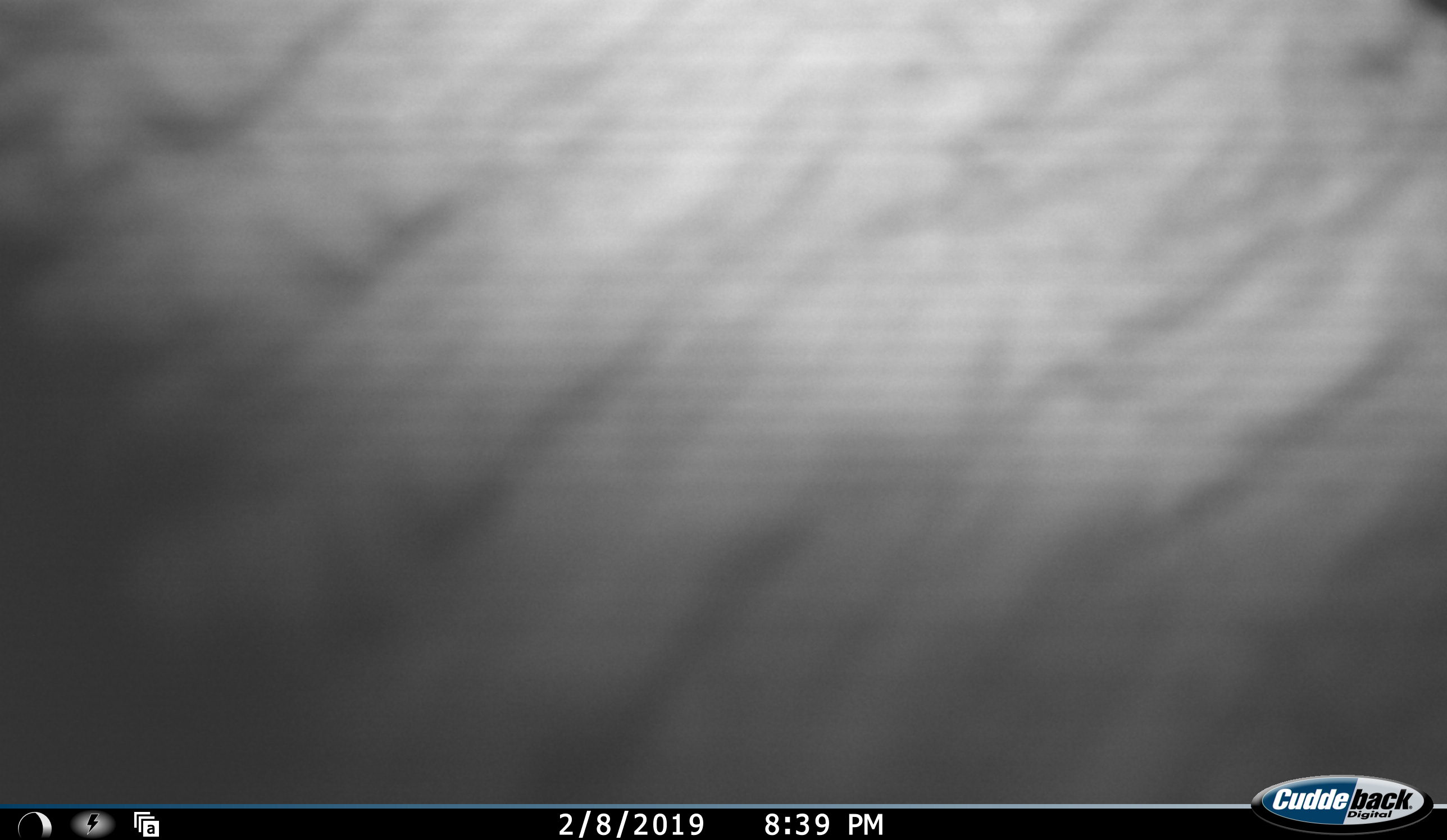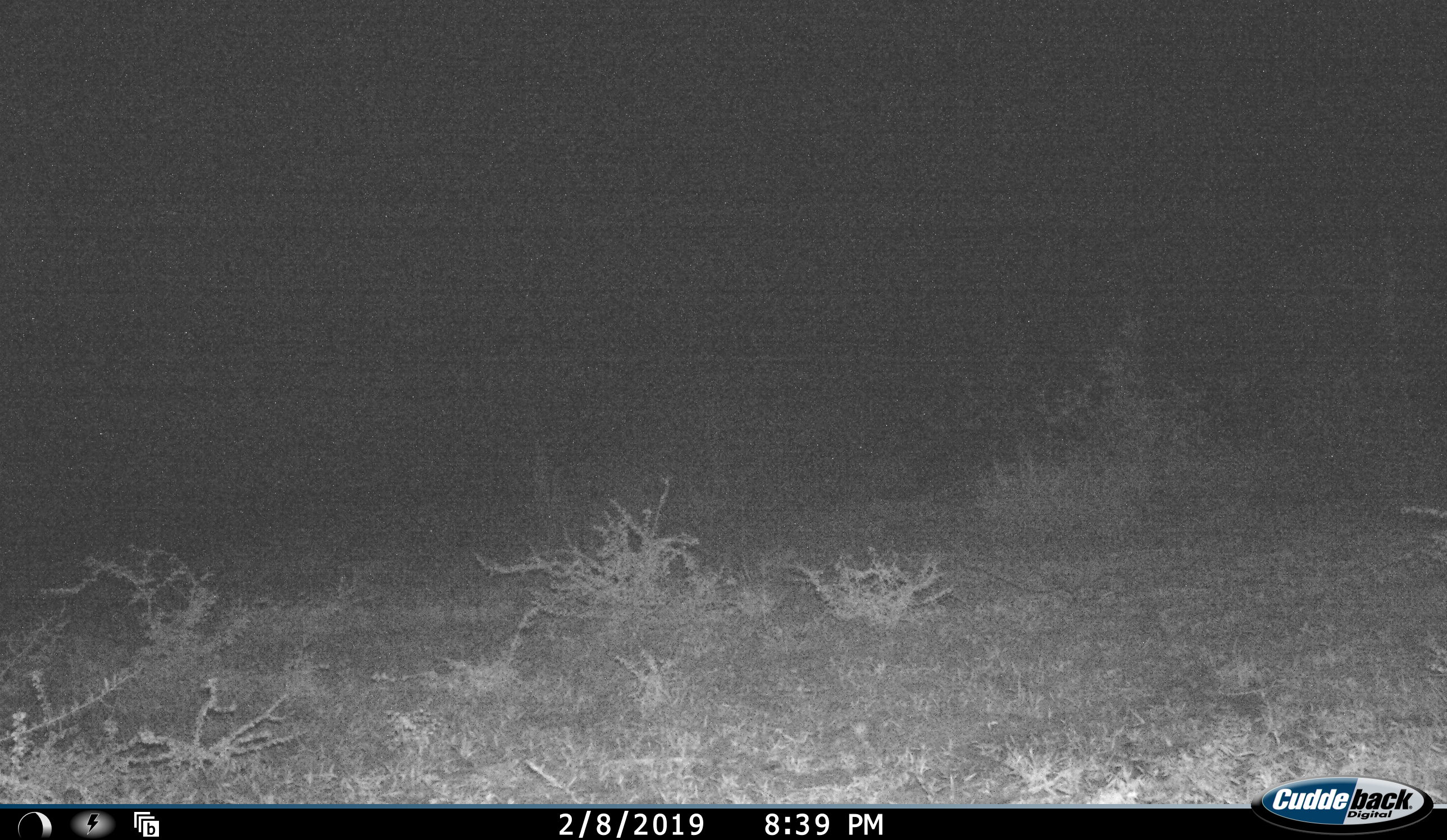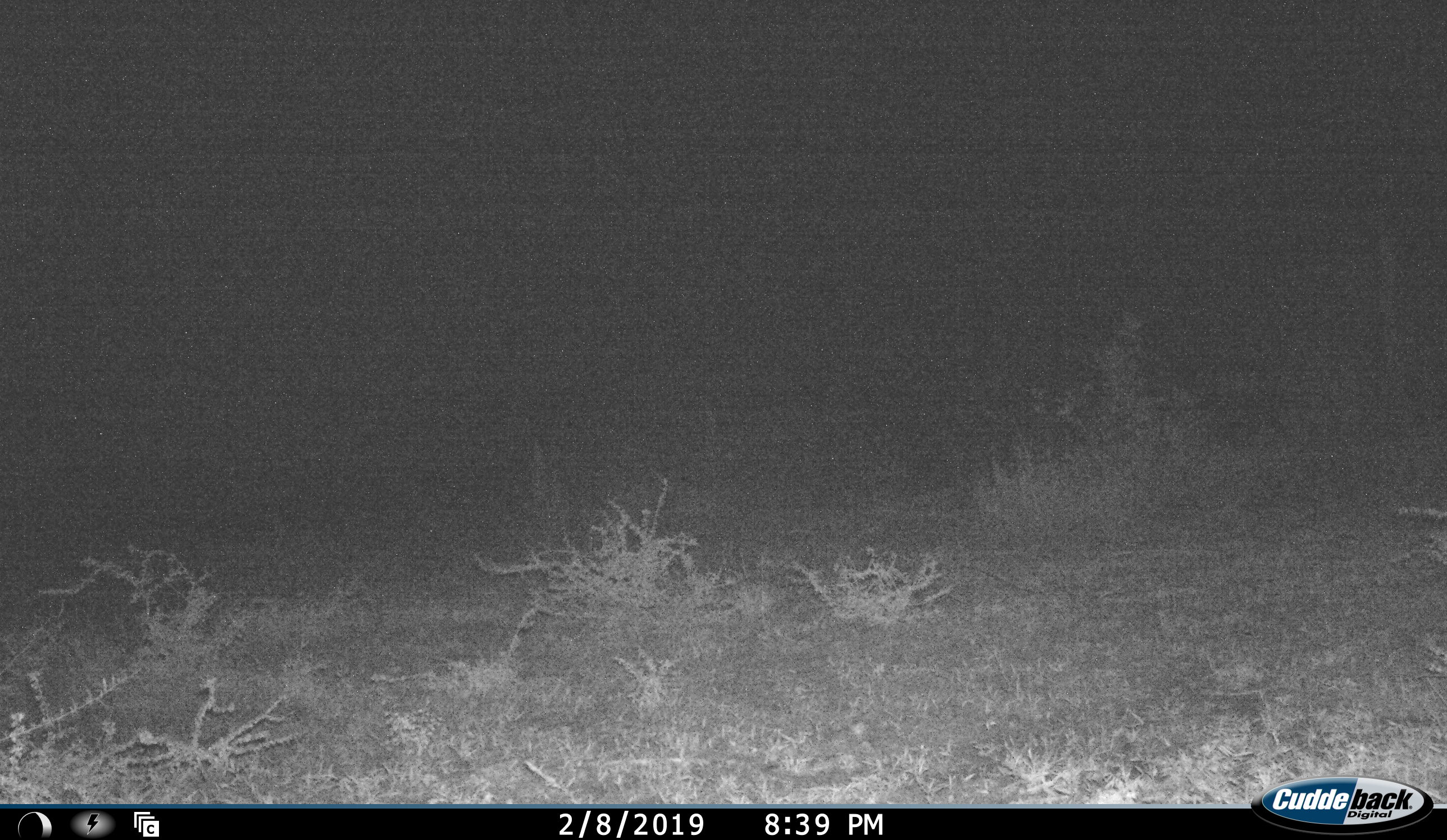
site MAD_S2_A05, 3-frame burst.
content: unidentified animal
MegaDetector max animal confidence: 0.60